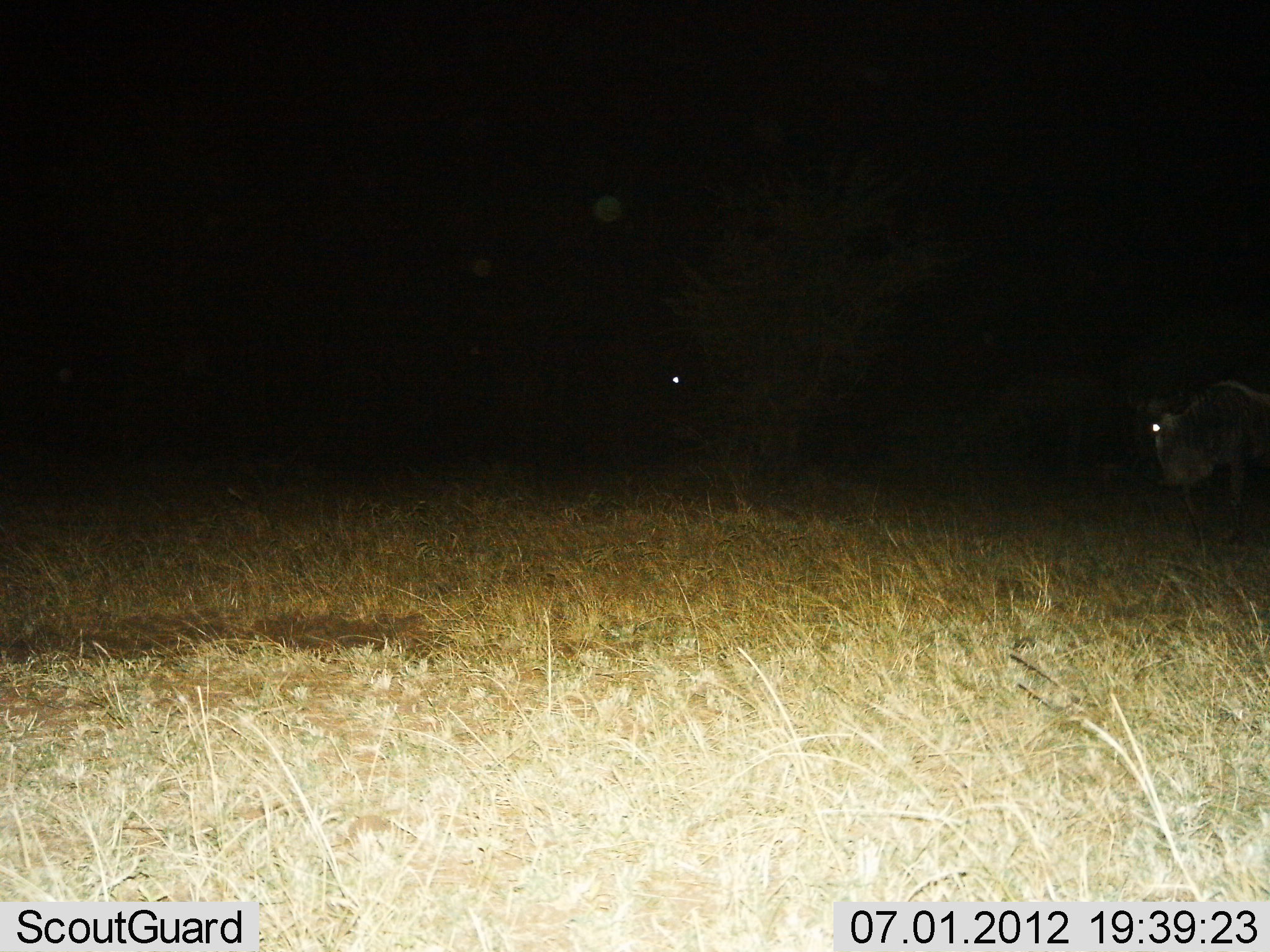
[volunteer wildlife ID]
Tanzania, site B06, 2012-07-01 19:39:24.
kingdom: Animalia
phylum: Chordata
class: Mammalia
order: Artiodactyla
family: Bovidae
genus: Connochaetes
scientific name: Connochaetes taurinus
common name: blue wildebeest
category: wildebeest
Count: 2.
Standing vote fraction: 60%.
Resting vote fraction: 10%.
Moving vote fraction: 40%.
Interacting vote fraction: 0%.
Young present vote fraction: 0%.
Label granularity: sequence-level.